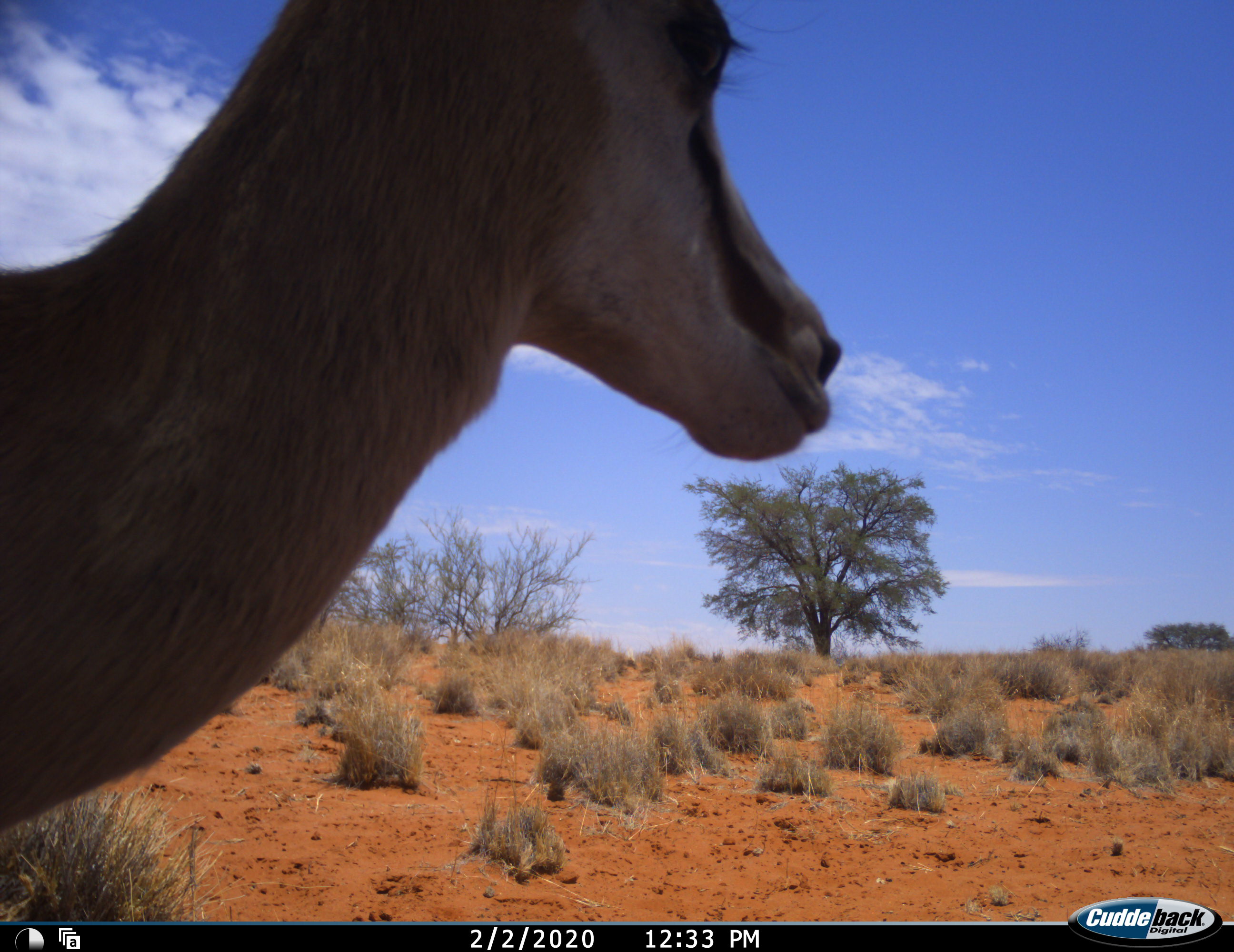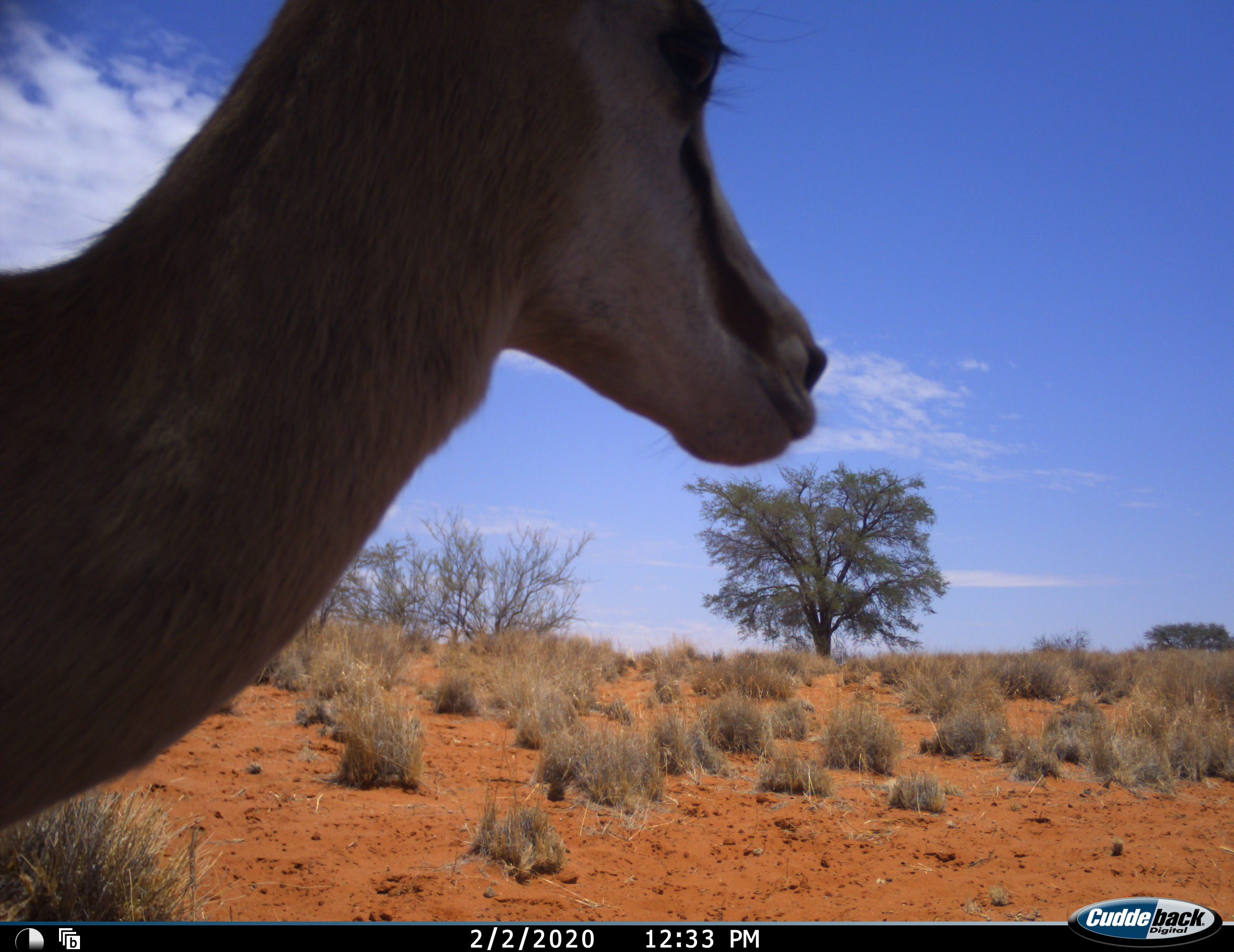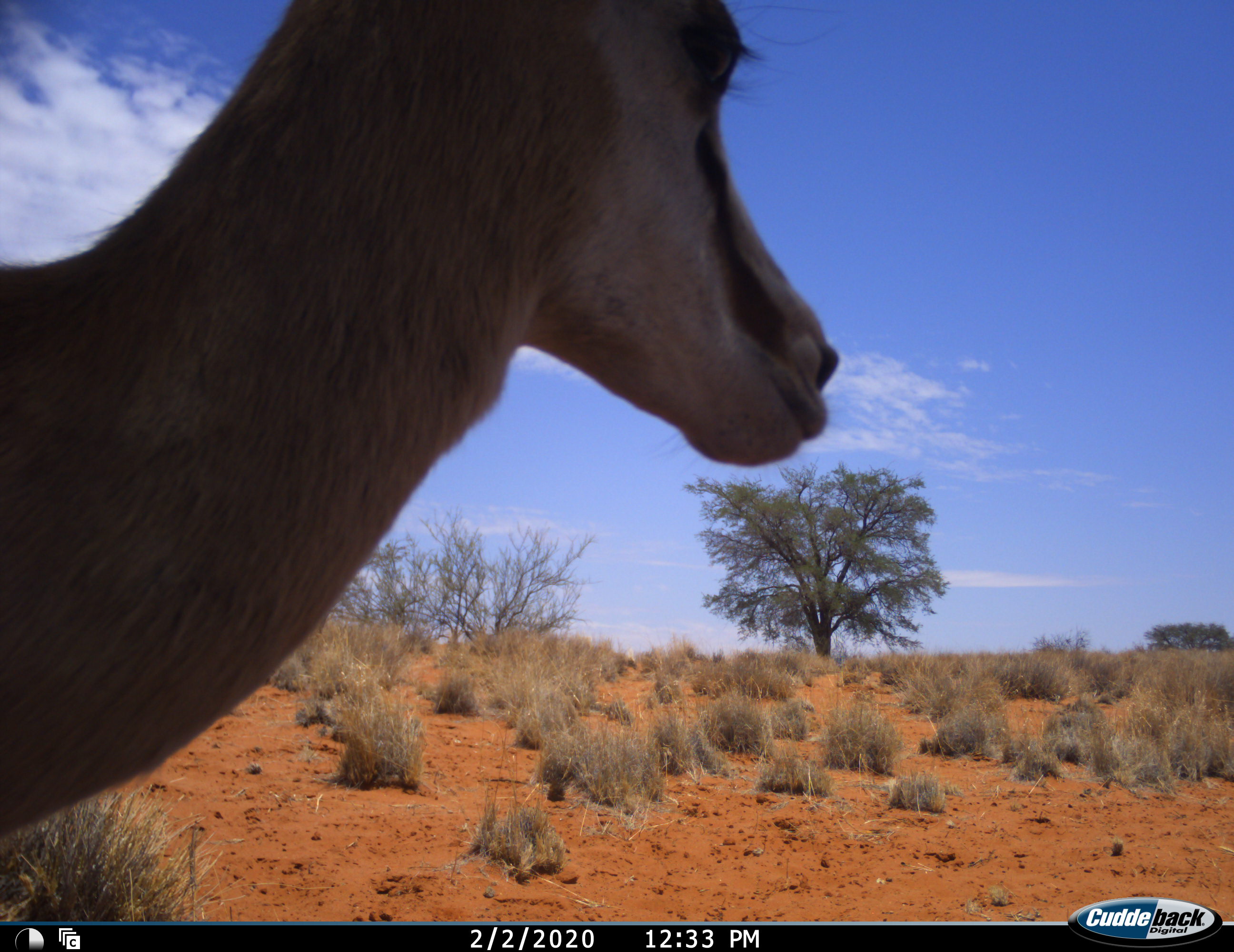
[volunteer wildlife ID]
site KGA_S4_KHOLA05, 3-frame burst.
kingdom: Animalia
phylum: Chordata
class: Mammalia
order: Artiodactyla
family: Bovidae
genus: Antidorcas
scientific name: Antidorcas marsupialis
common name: springbok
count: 1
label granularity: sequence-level